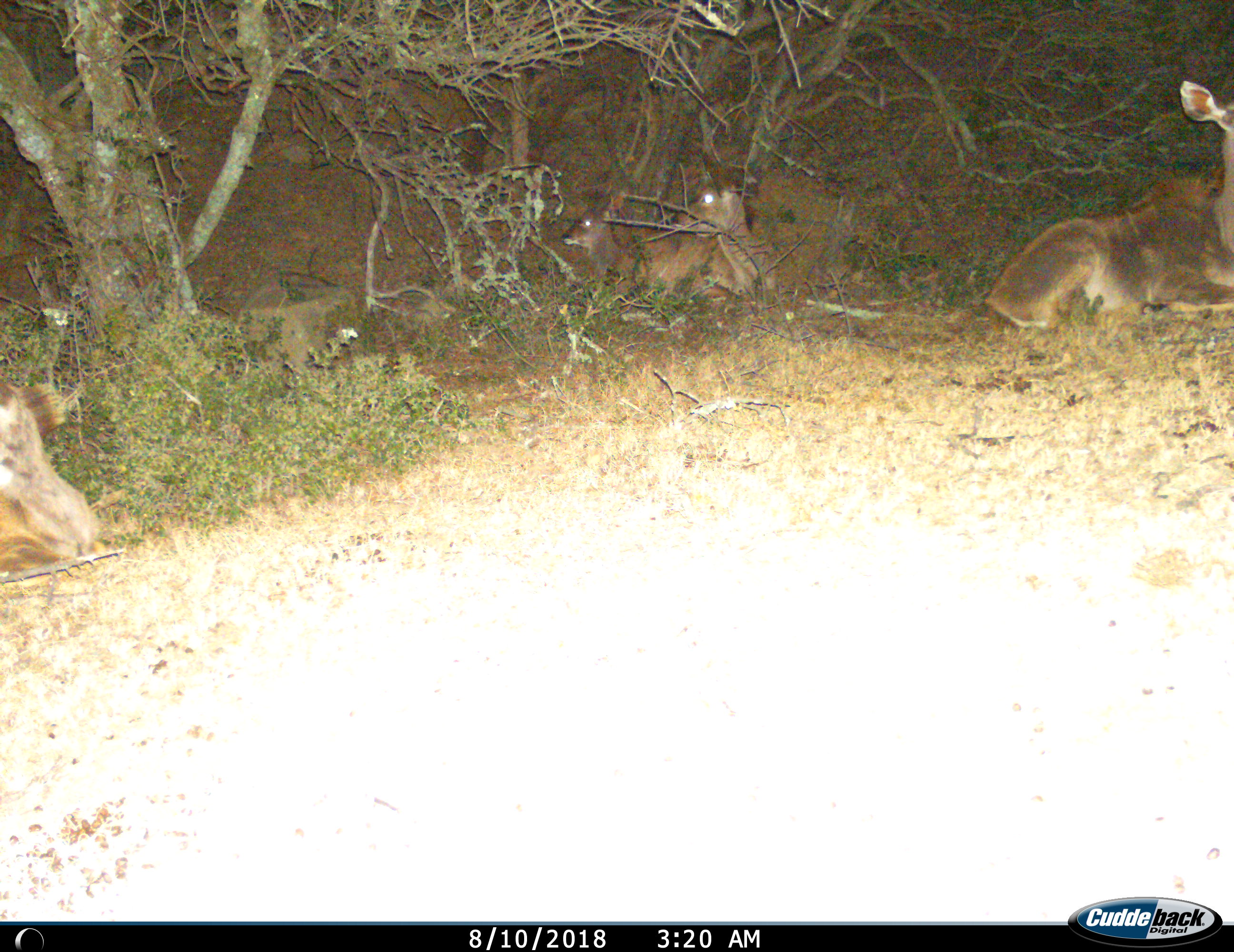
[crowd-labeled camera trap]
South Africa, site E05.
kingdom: Animalia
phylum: Chordata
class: Mammalia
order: Artiodactyla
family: Bovidae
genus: Tragelaphus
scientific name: Tragelaphus strepsiceros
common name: greater kudu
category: kudu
Kudu (greater kudu) (Tragelaphus strepsiceros), count 4. Behavior (volunteer vote fractions): standing 0%, resting 100%, moving 0%, interacting 0%. Young present (vote fraction): 57%. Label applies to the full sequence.